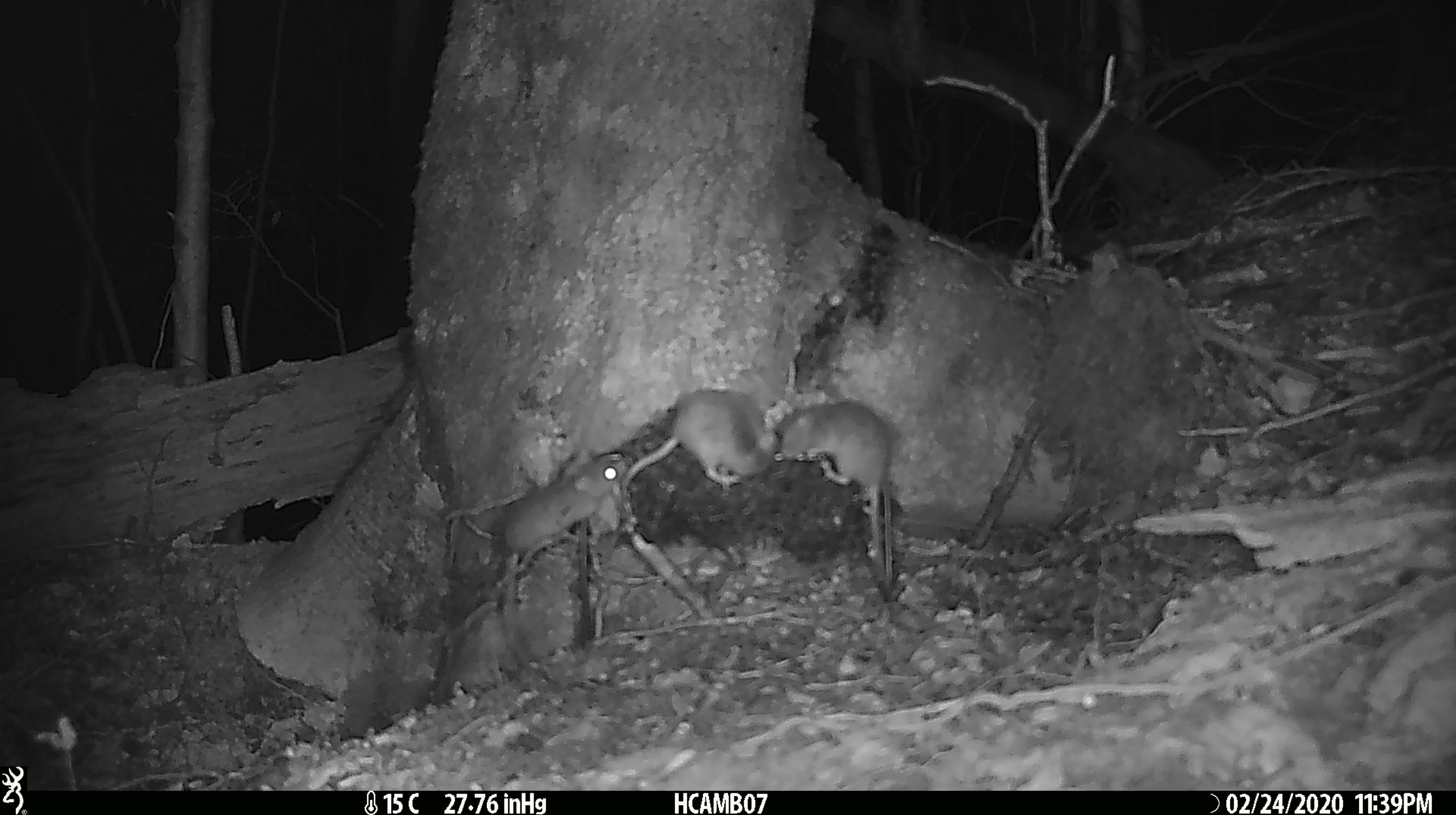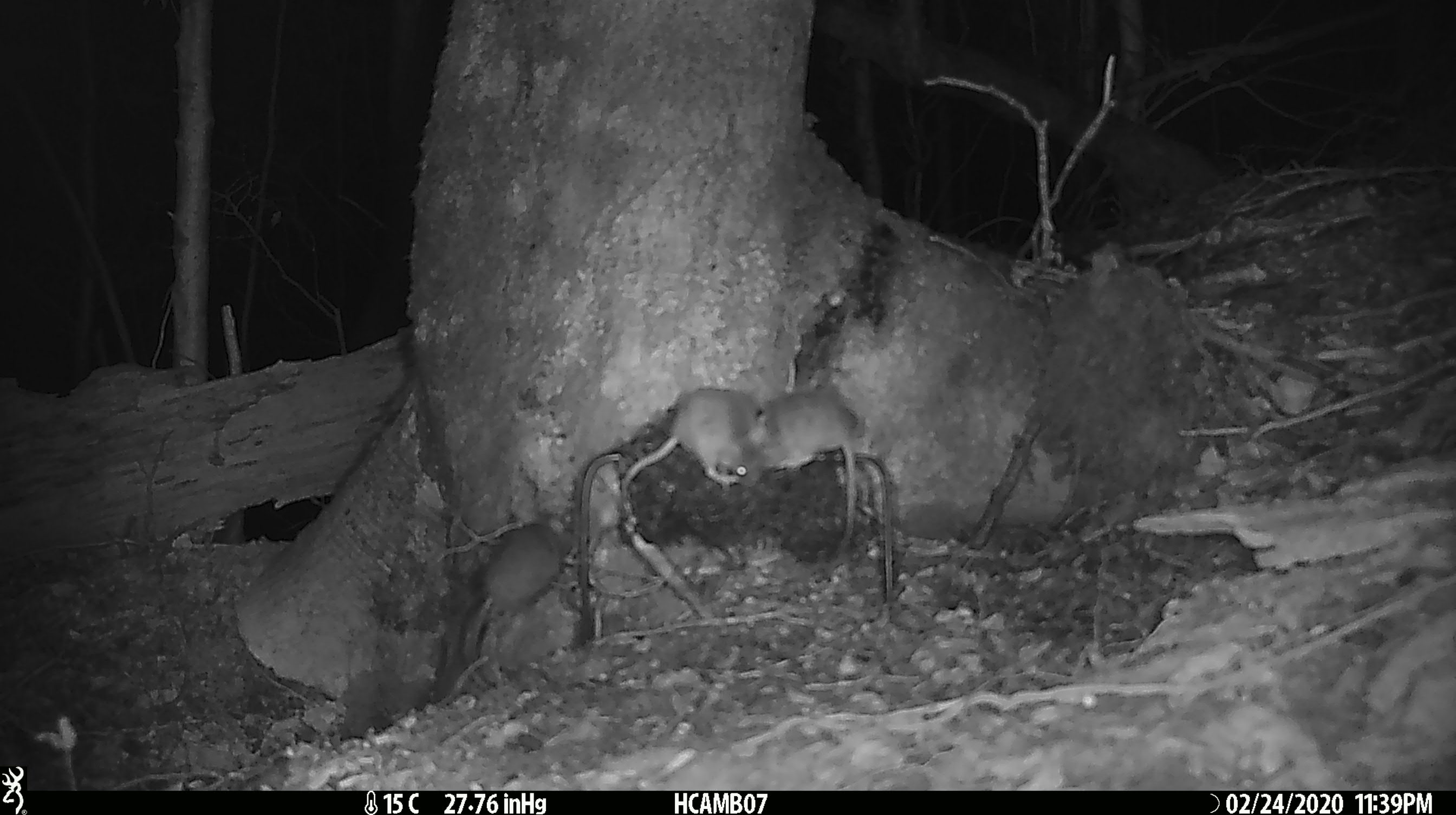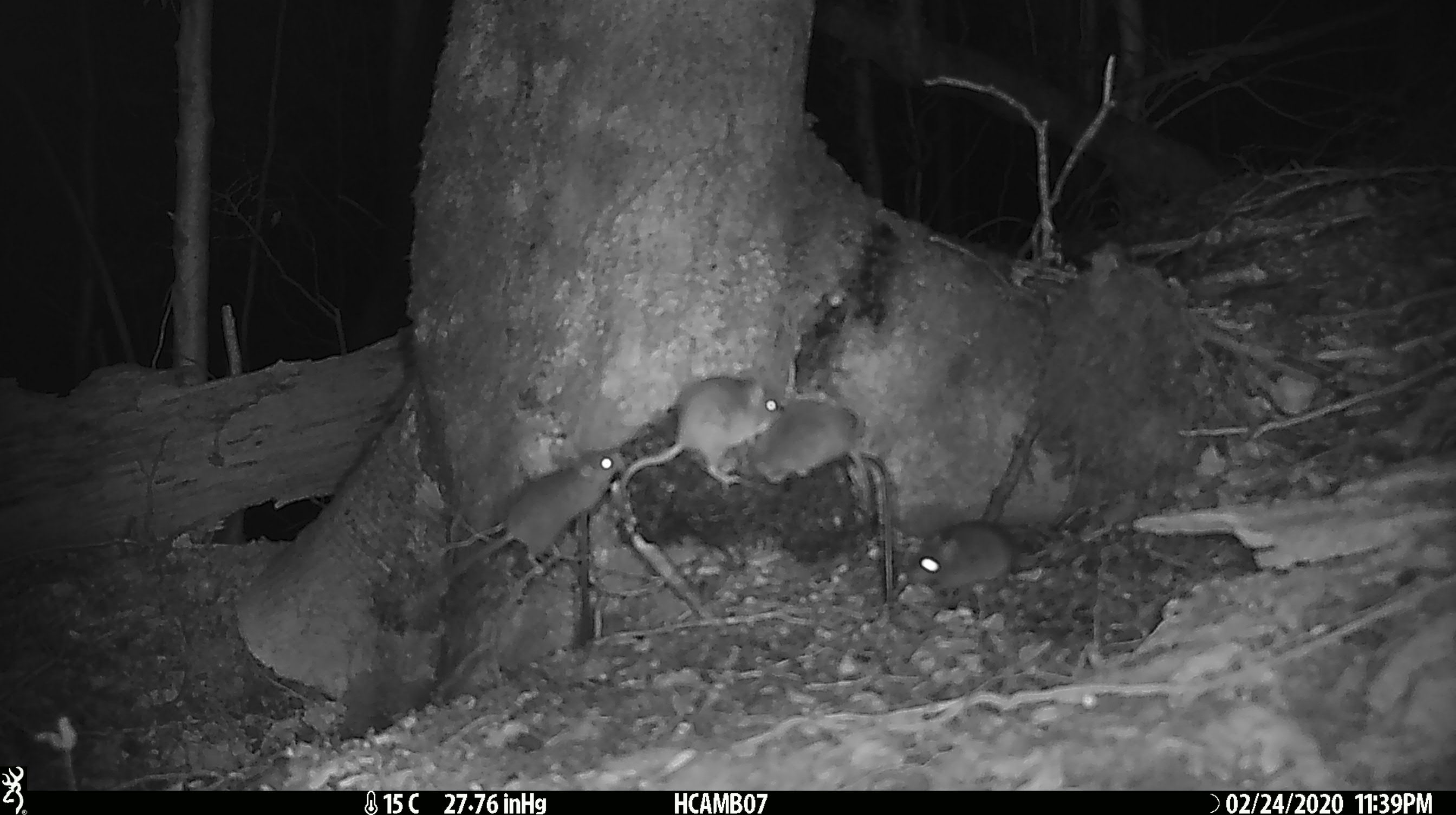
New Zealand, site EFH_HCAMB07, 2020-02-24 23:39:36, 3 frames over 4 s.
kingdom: Animalia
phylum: Chordata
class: Mammalia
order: Rodentia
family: Muridae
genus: Mus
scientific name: Mus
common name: mouse